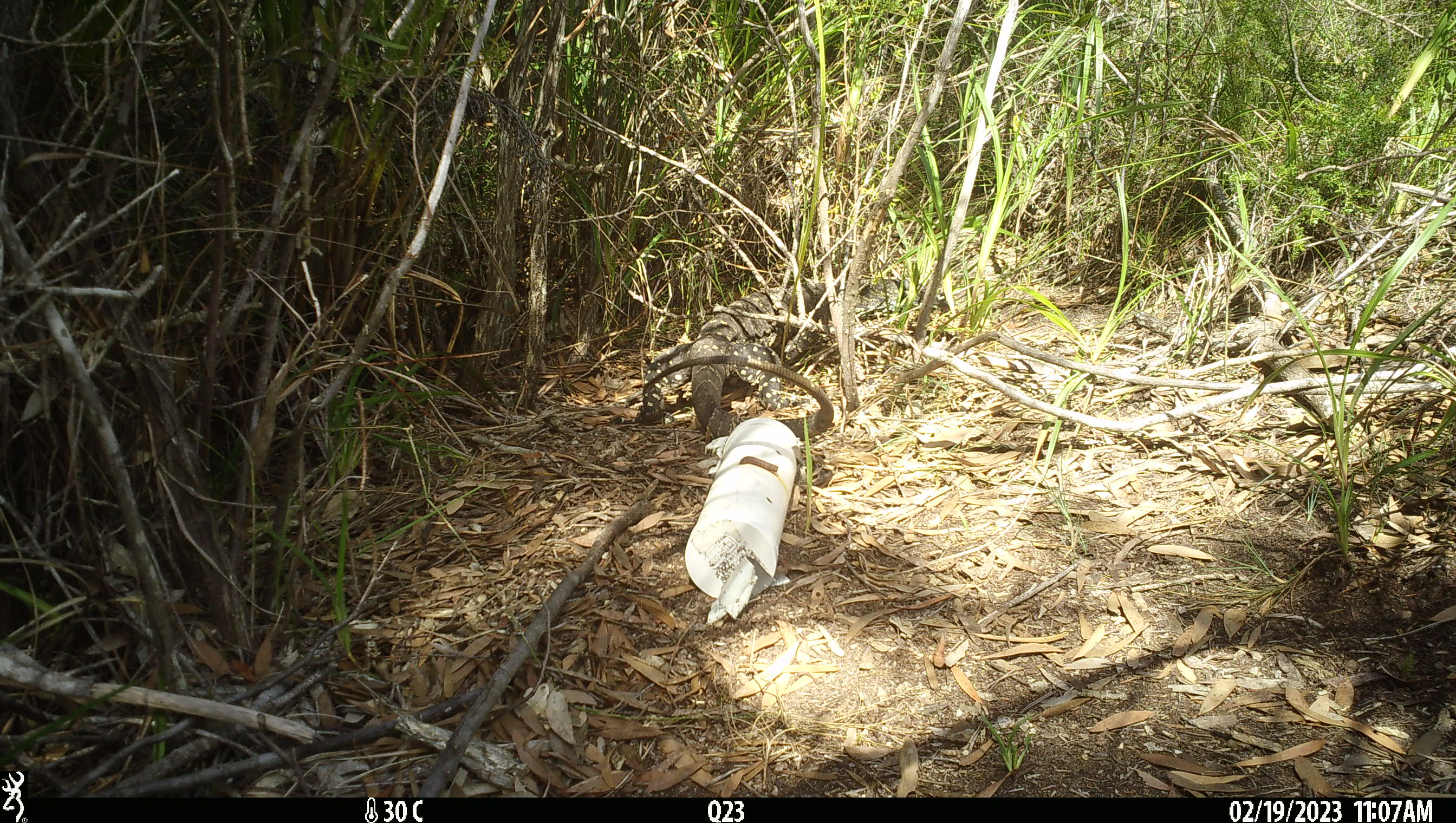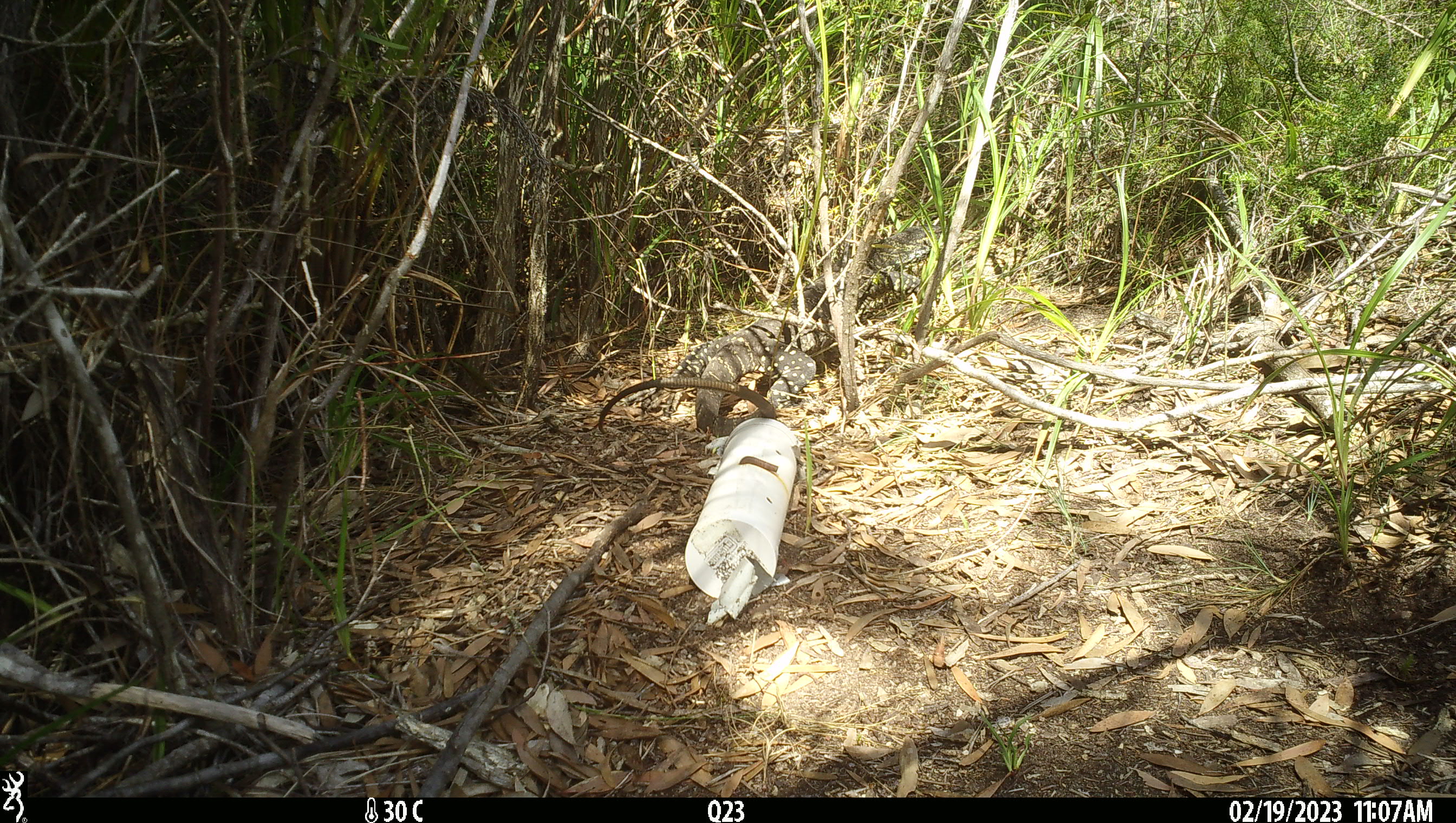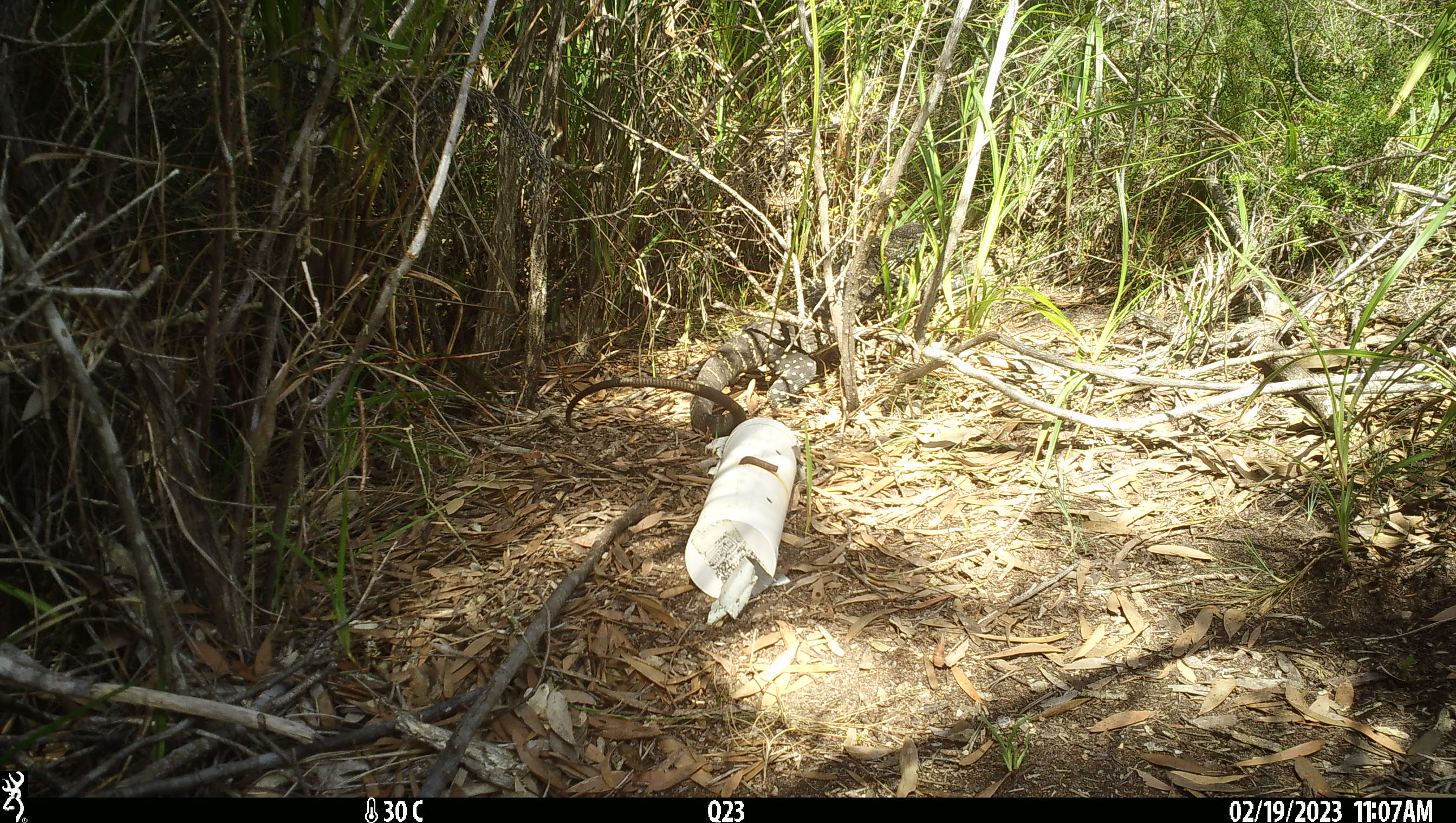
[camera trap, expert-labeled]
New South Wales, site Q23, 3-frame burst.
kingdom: Animalia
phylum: Chordata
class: Reptilia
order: Squamata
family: Varanidae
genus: Varanus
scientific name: Varanus varius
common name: lace monitor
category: goanna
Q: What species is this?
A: Goanna (lace monitor) (Varanus varius).